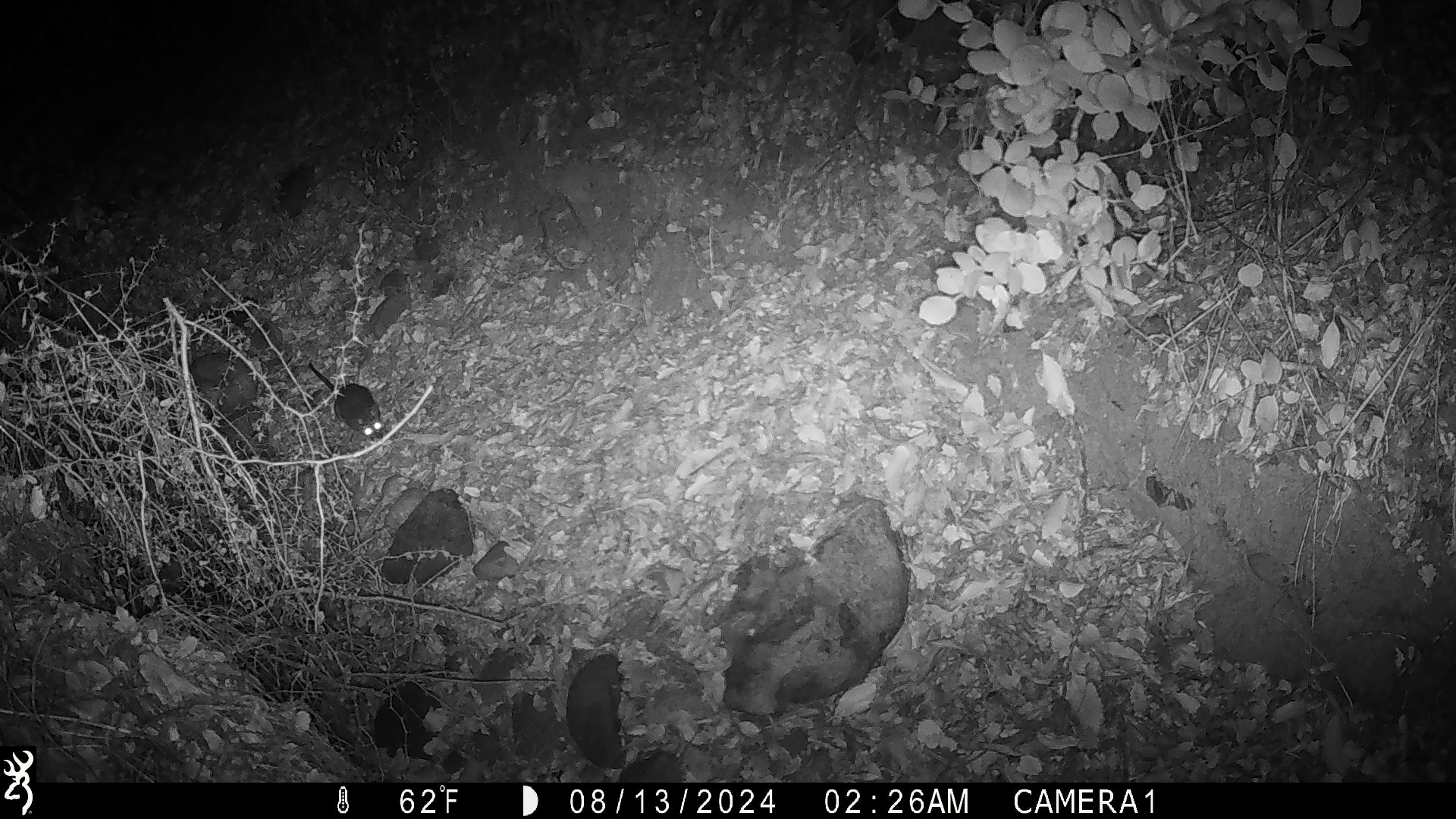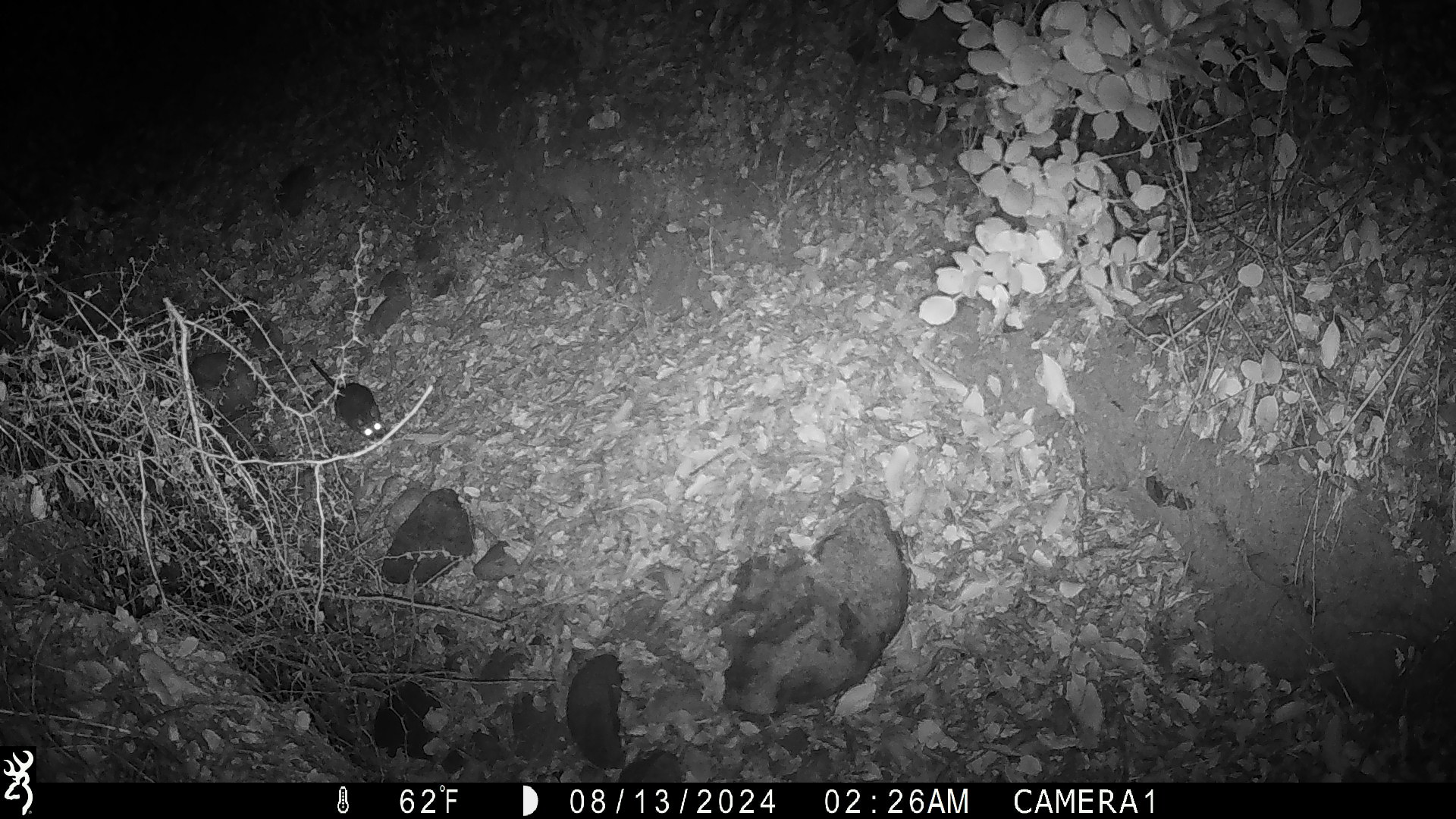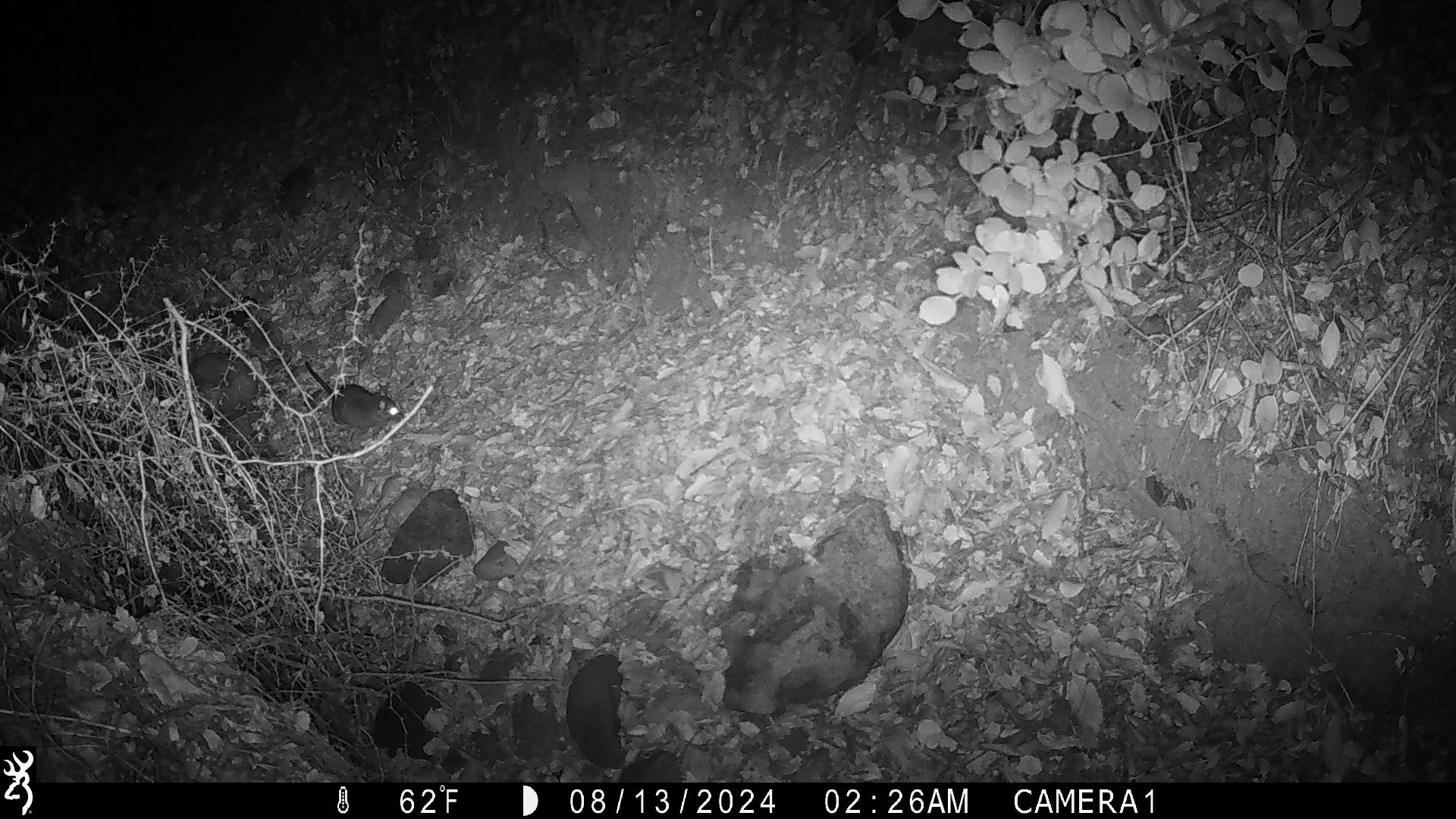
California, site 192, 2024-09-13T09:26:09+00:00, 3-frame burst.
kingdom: Animalia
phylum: Chordata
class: Mammalia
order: Rodentia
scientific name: Rodentia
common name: mouse or rat